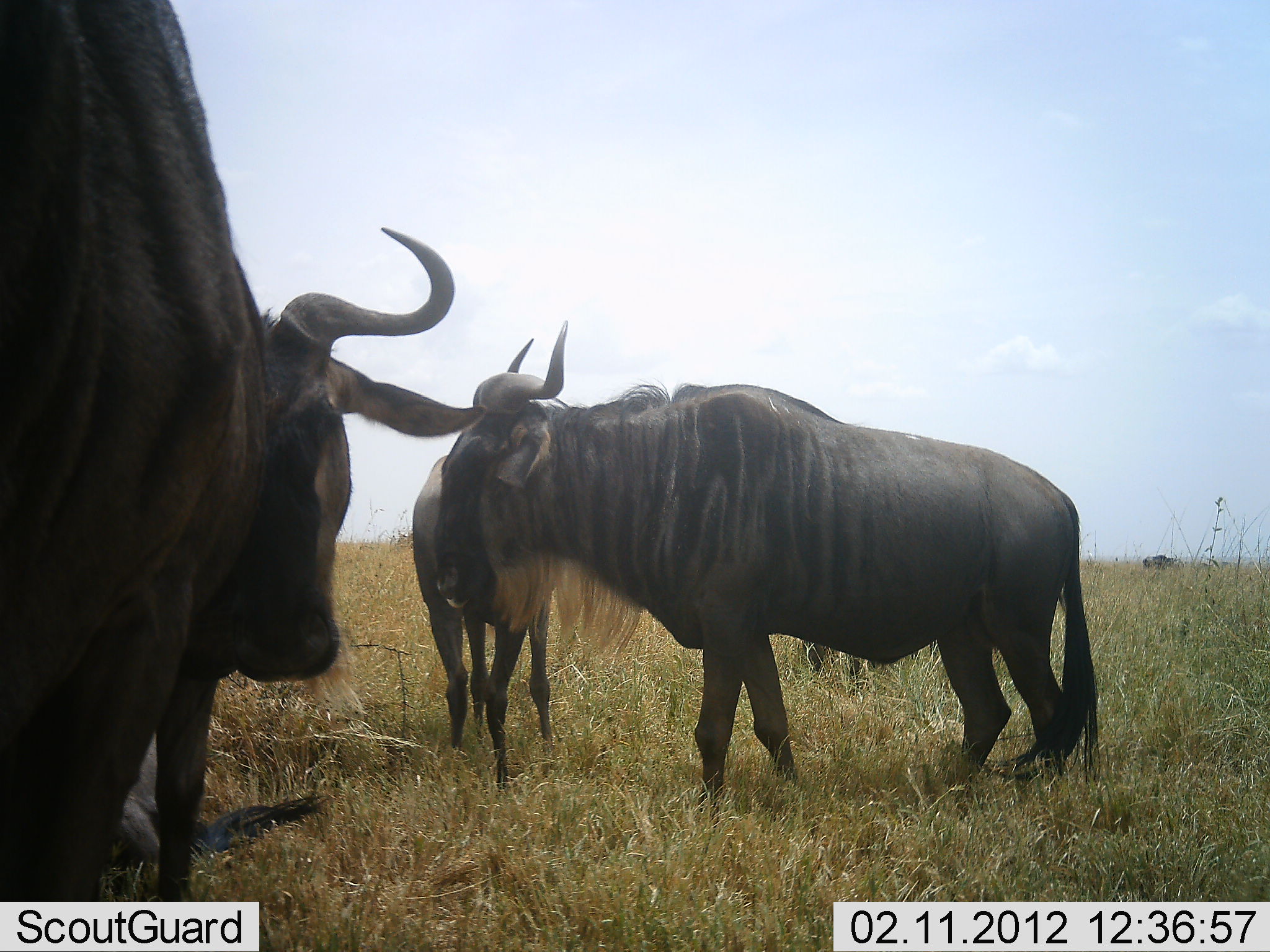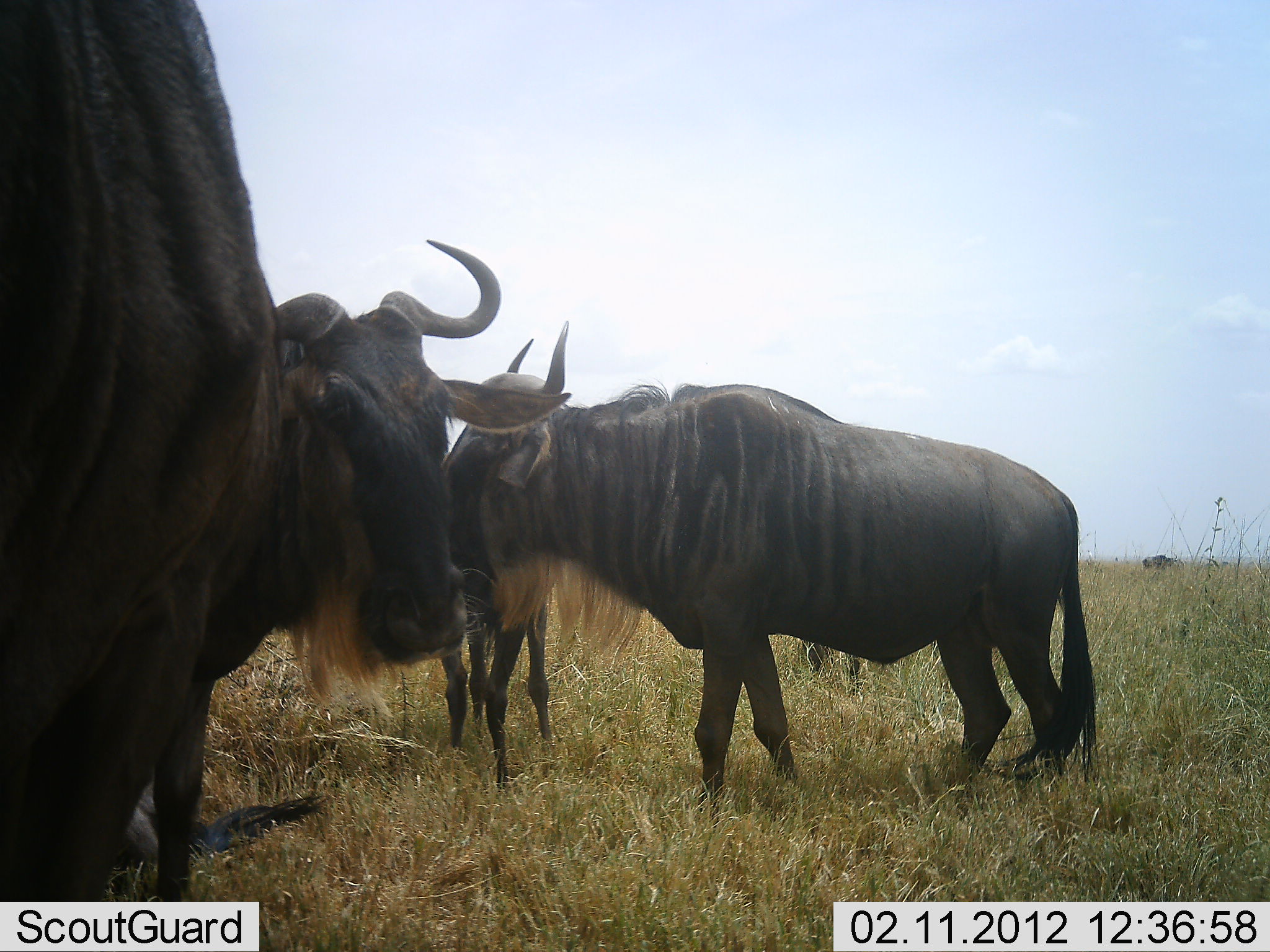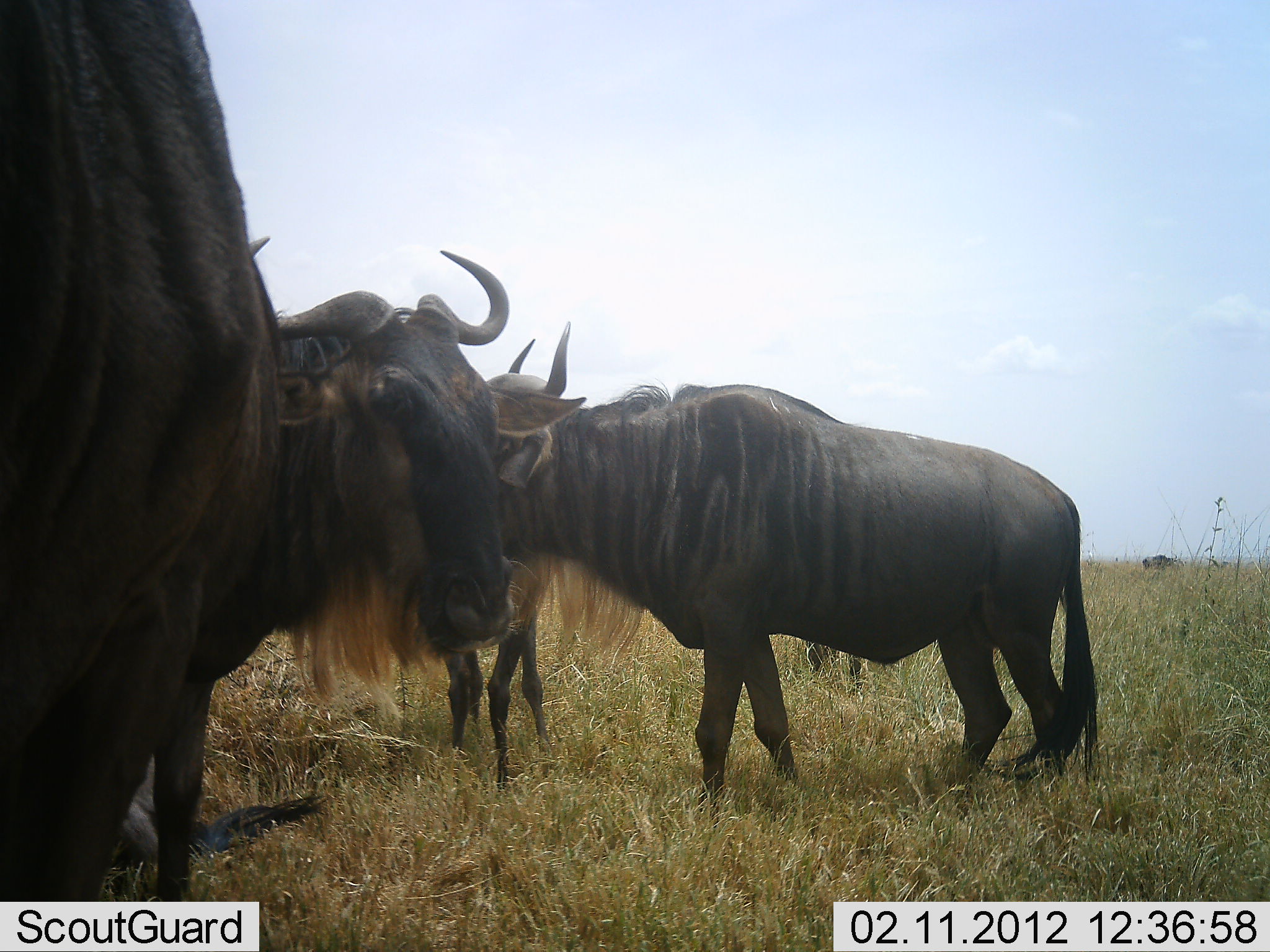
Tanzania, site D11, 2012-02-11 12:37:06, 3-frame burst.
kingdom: Animalia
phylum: Chordata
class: Mammalia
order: Artiodactyla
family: Bovidae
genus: Connochaetes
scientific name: Connochaetes taurinus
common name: blue wildebeest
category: wildebeest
Wildebeest (blue wildebeest) (Connochaetes taurinus), count 5. Behavior (volunteer vote fractions): standing 92%, resting 62%, moving 8%, interacting 0%. Young present (vote fraction): 8%. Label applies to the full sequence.